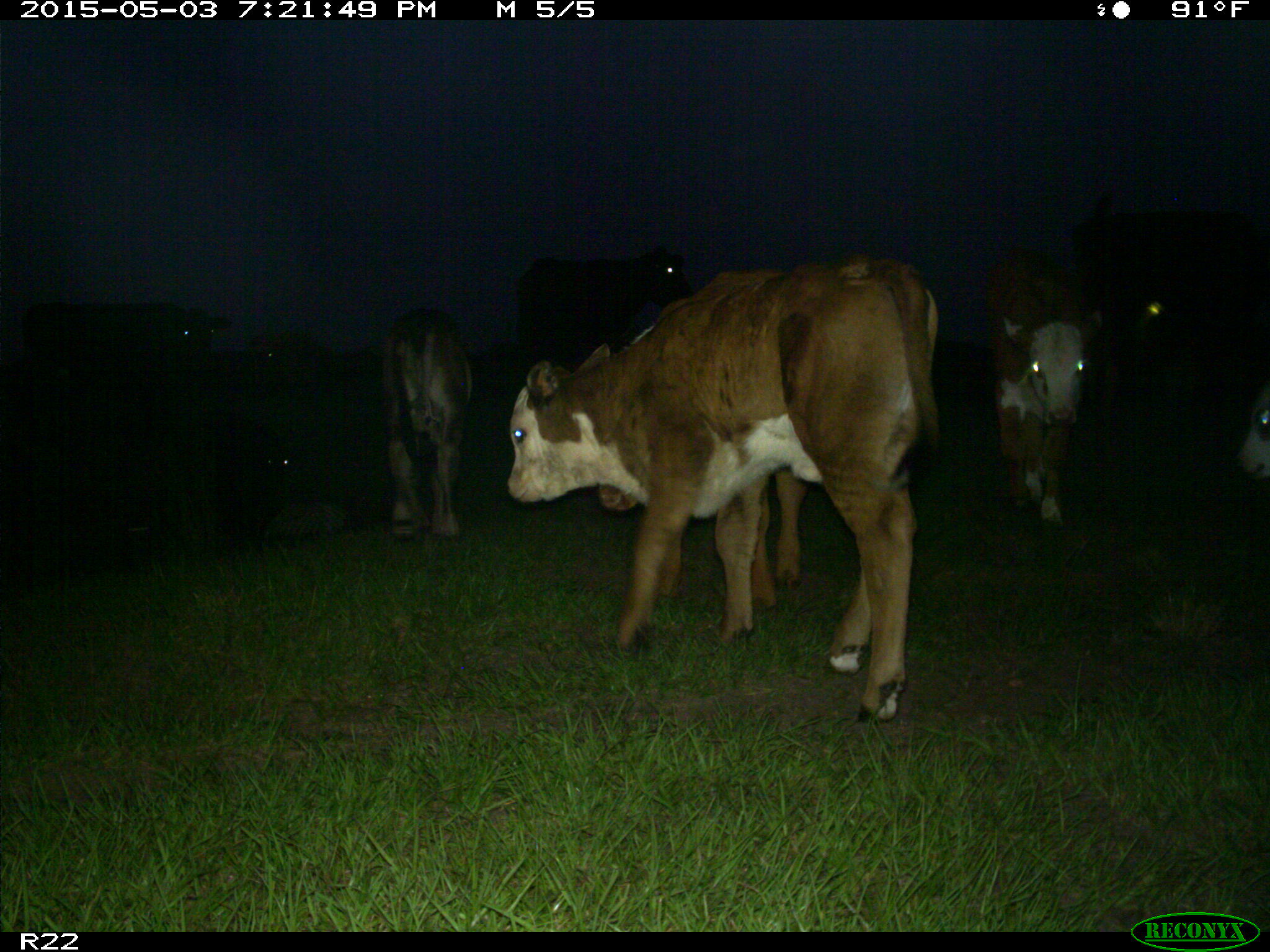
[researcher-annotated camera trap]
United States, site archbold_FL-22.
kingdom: Animalia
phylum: Chordata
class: Mammalia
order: Artiodactyla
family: Bovidae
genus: Bos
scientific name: Bos taurus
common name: domestic cow